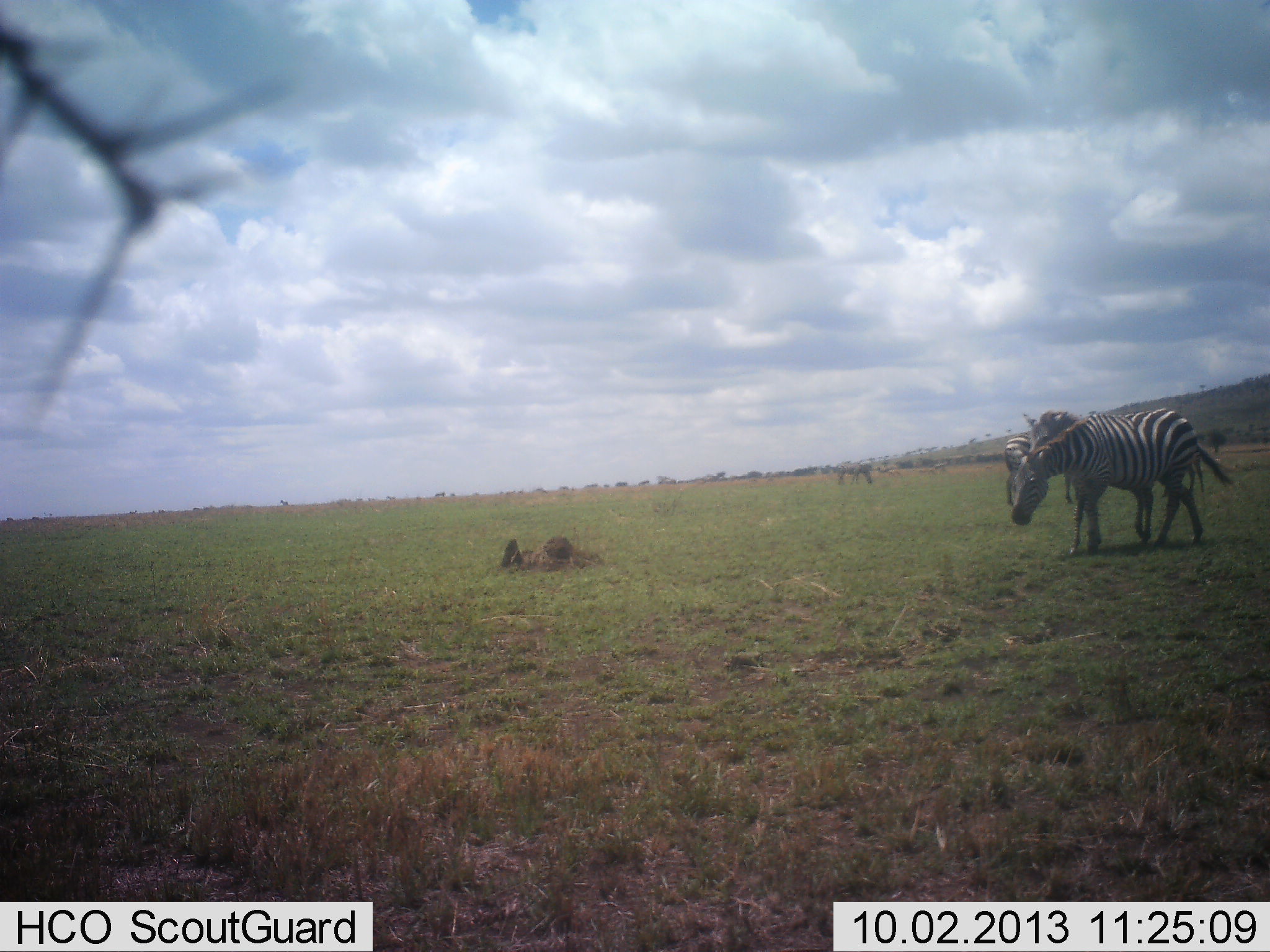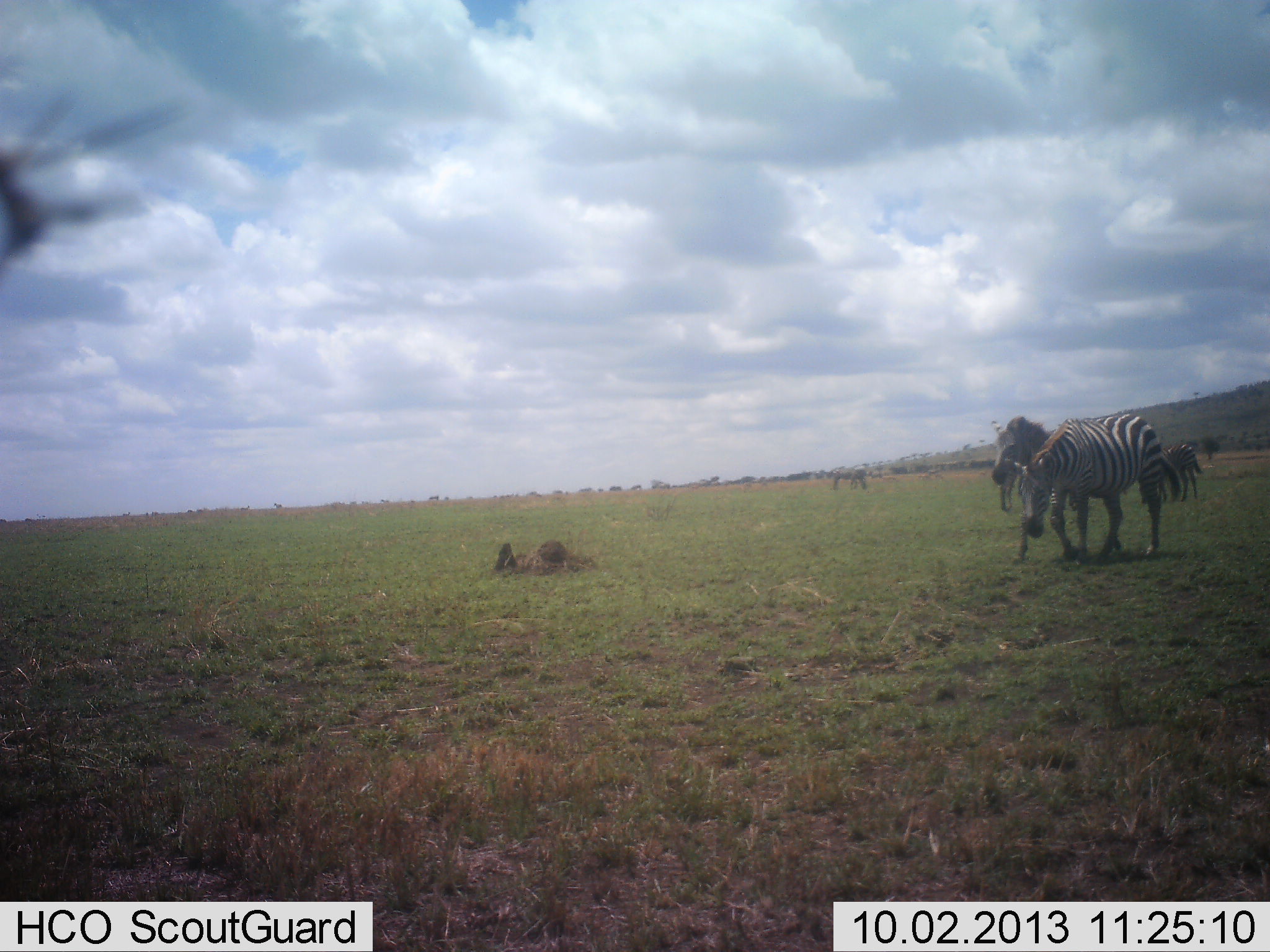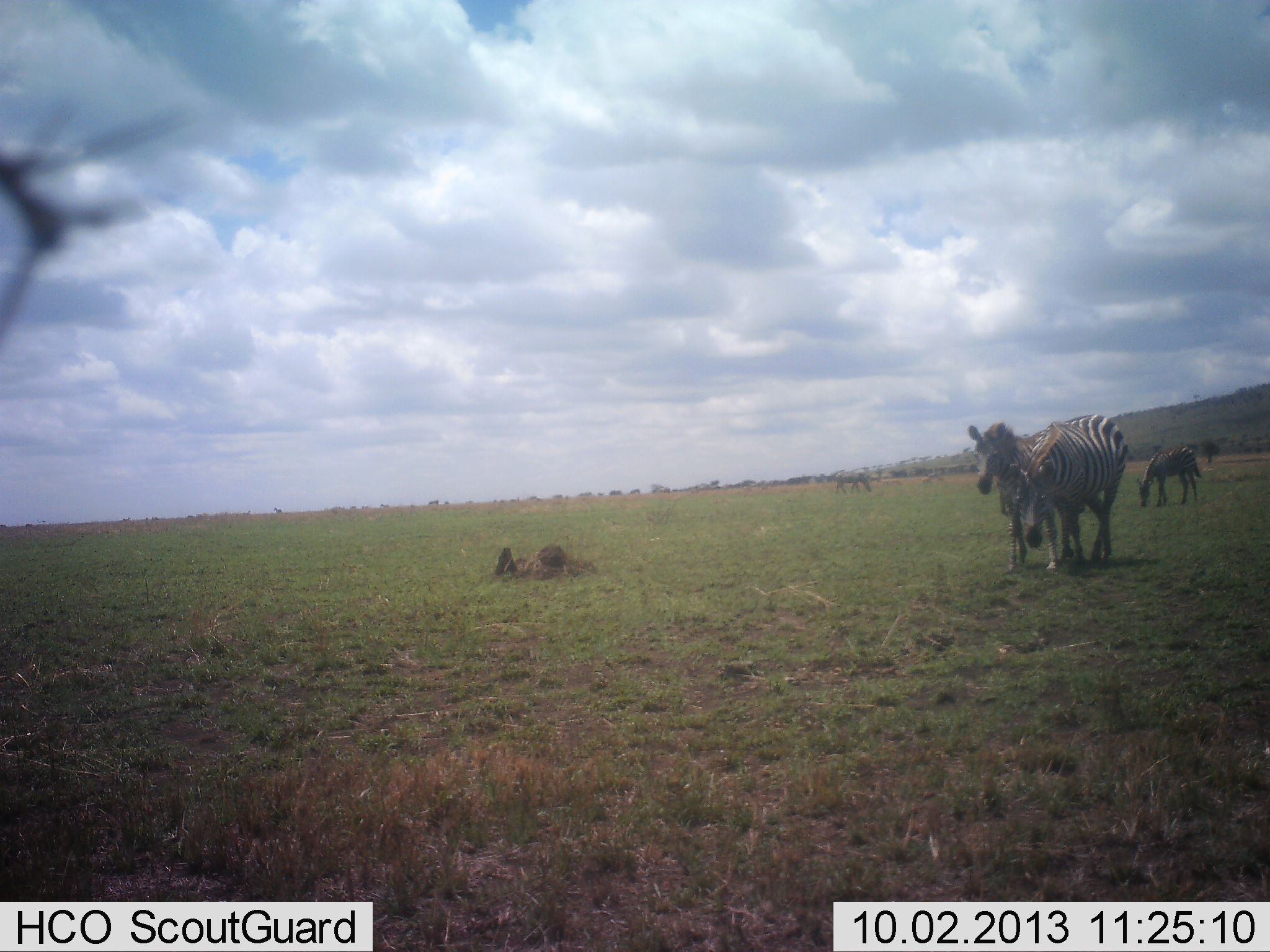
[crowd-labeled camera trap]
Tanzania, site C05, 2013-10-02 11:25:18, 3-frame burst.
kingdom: Animalia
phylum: Chordata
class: Mammalia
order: Perissodactyla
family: Equidae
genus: Equus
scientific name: Equus quagga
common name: plains zebra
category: zebra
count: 4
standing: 37%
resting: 0%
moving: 84%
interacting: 16%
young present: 0%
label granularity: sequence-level